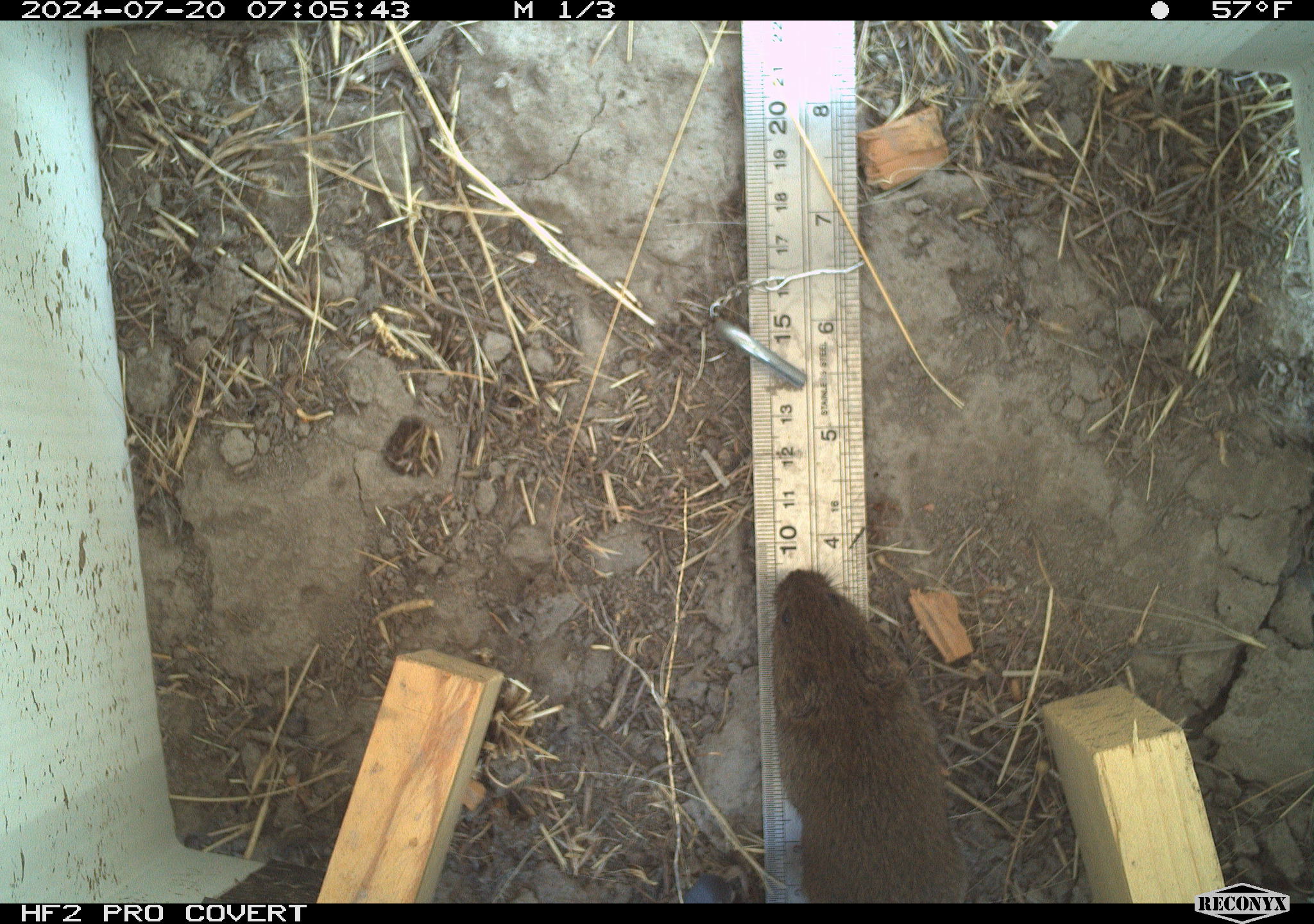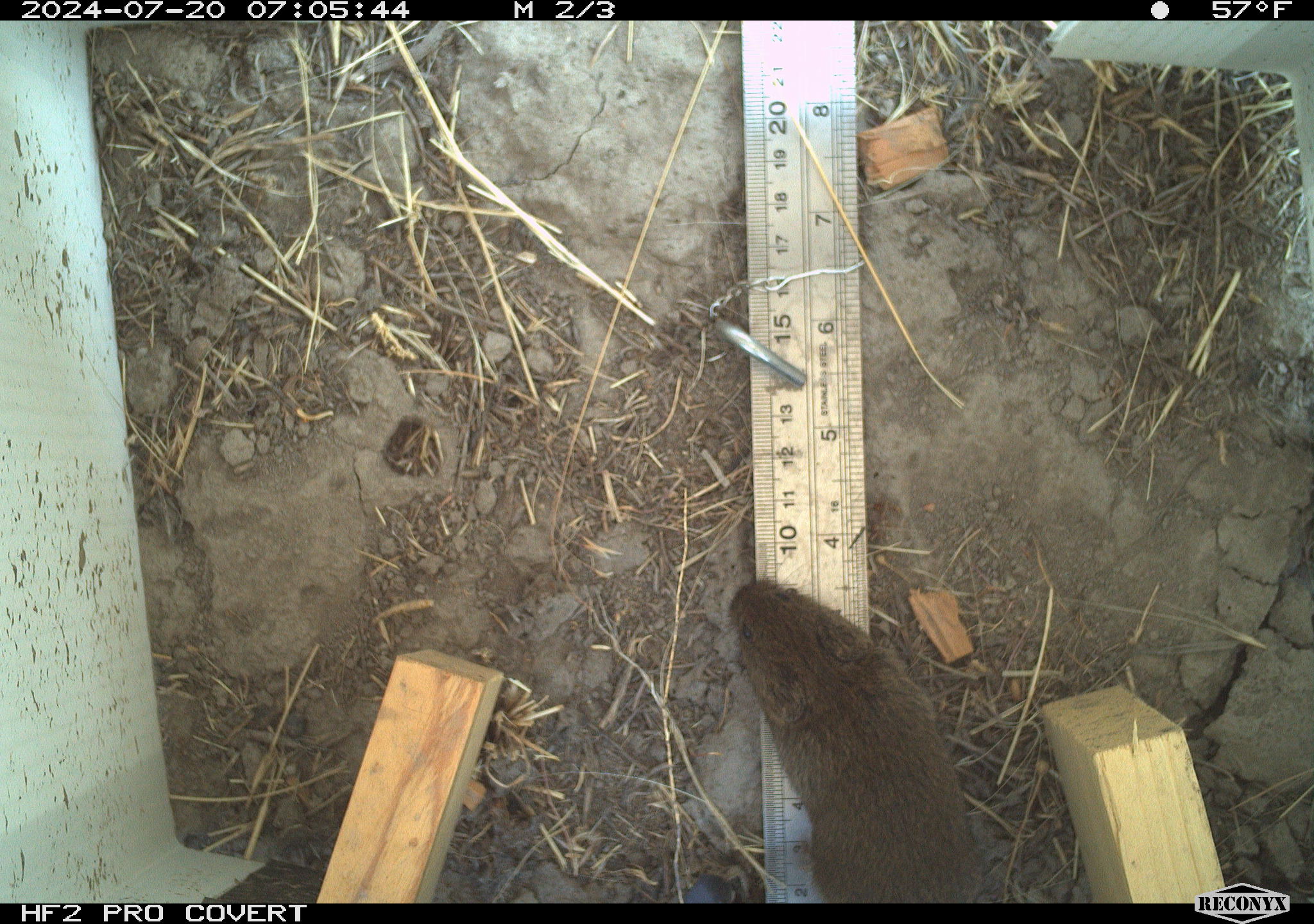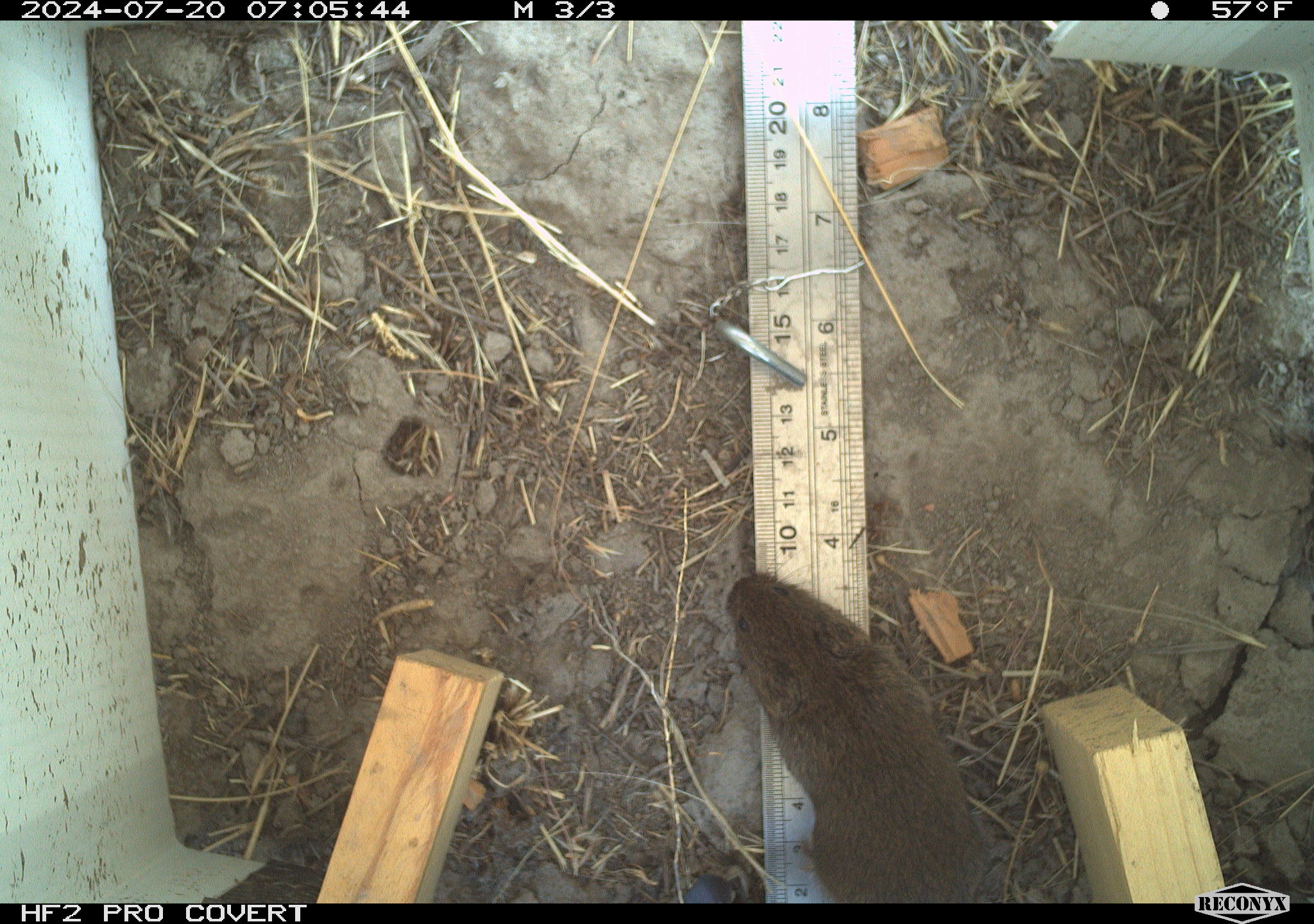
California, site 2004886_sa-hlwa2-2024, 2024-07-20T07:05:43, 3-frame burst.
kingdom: Animalia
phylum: Chordata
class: Mammalia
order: Rodentia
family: Cricetidae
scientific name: Arvicolinae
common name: voles, lemmings, and muskrats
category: arvicolinae subfamily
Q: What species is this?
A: Arvicolinae subfamily (voles, lemmings, and muskrats) (Arvicolinae).